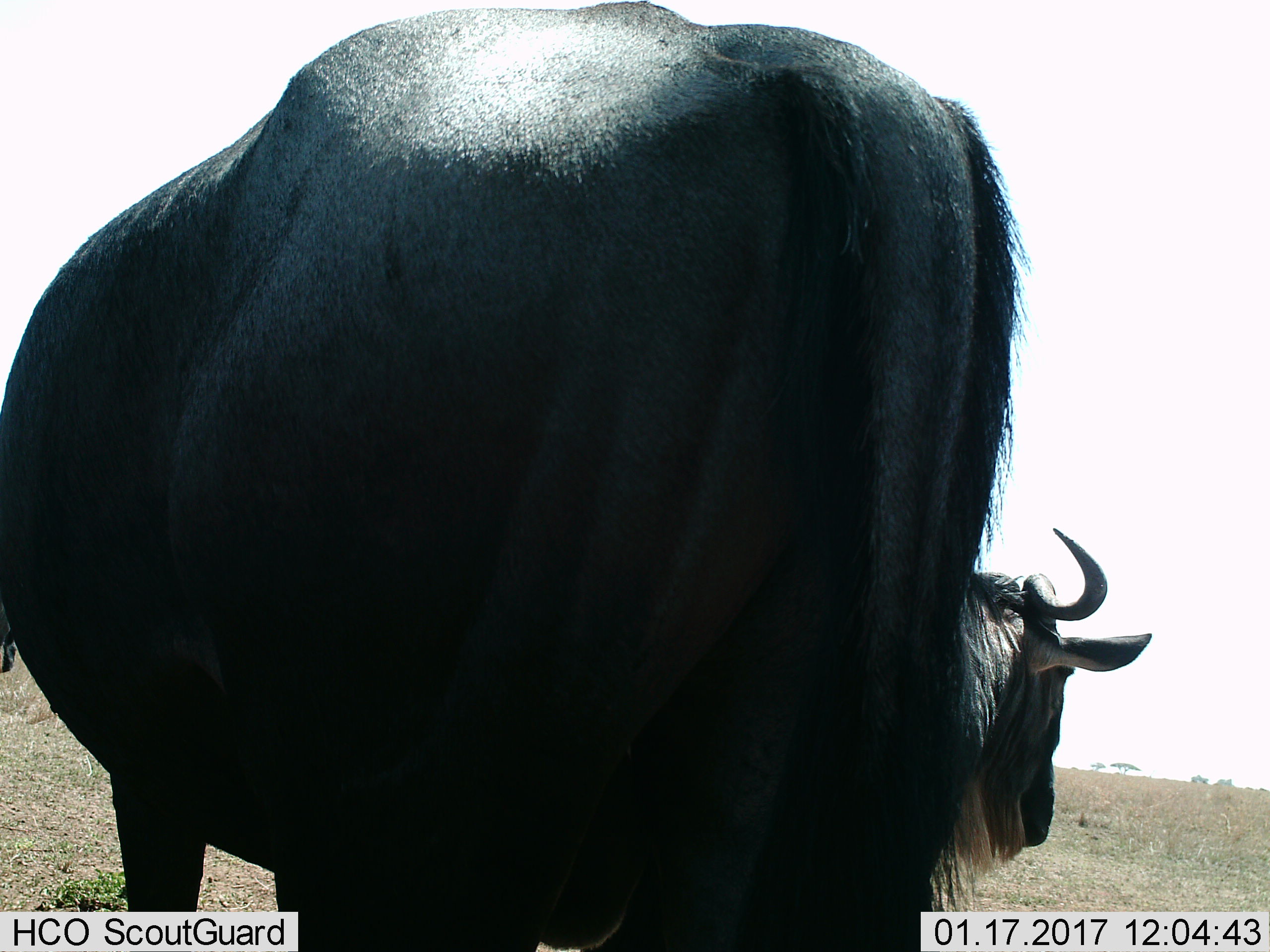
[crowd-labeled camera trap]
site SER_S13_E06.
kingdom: Animalia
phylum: Chordata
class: Mammalia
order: Artiodactyla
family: Bovidae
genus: Connochaetes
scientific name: Connochaetes taurinus taurinus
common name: blue wildebeest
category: wildebeestblue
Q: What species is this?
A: Wildebeestblue (blue wildebeest) (Connochaetes taurinus taurinus).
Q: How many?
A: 1.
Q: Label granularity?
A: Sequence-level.